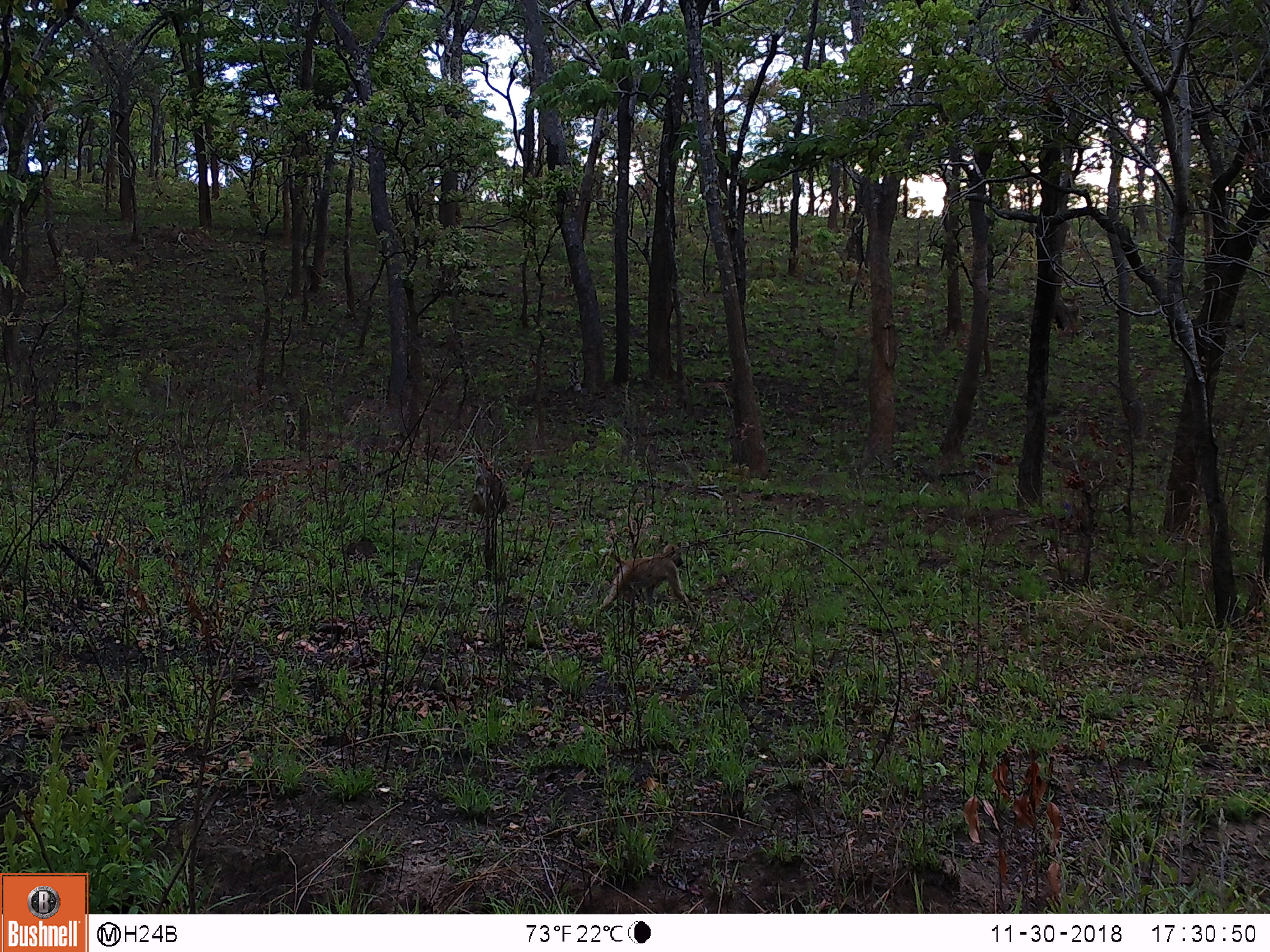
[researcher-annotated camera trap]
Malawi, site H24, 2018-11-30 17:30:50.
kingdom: Animalia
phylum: Chordata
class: Mammalia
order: Primates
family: Cercopithecidae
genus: Papio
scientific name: Papio cynocephalus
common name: yellow baboon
Yellow baboon (Papio cynocephalus), count 2.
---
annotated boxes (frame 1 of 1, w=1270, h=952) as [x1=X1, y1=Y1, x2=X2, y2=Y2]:
yellow baboon: [x1=588, y1=545, x2=691, y2=621]; [x1=460, y1=463, x2=513, y2=528]